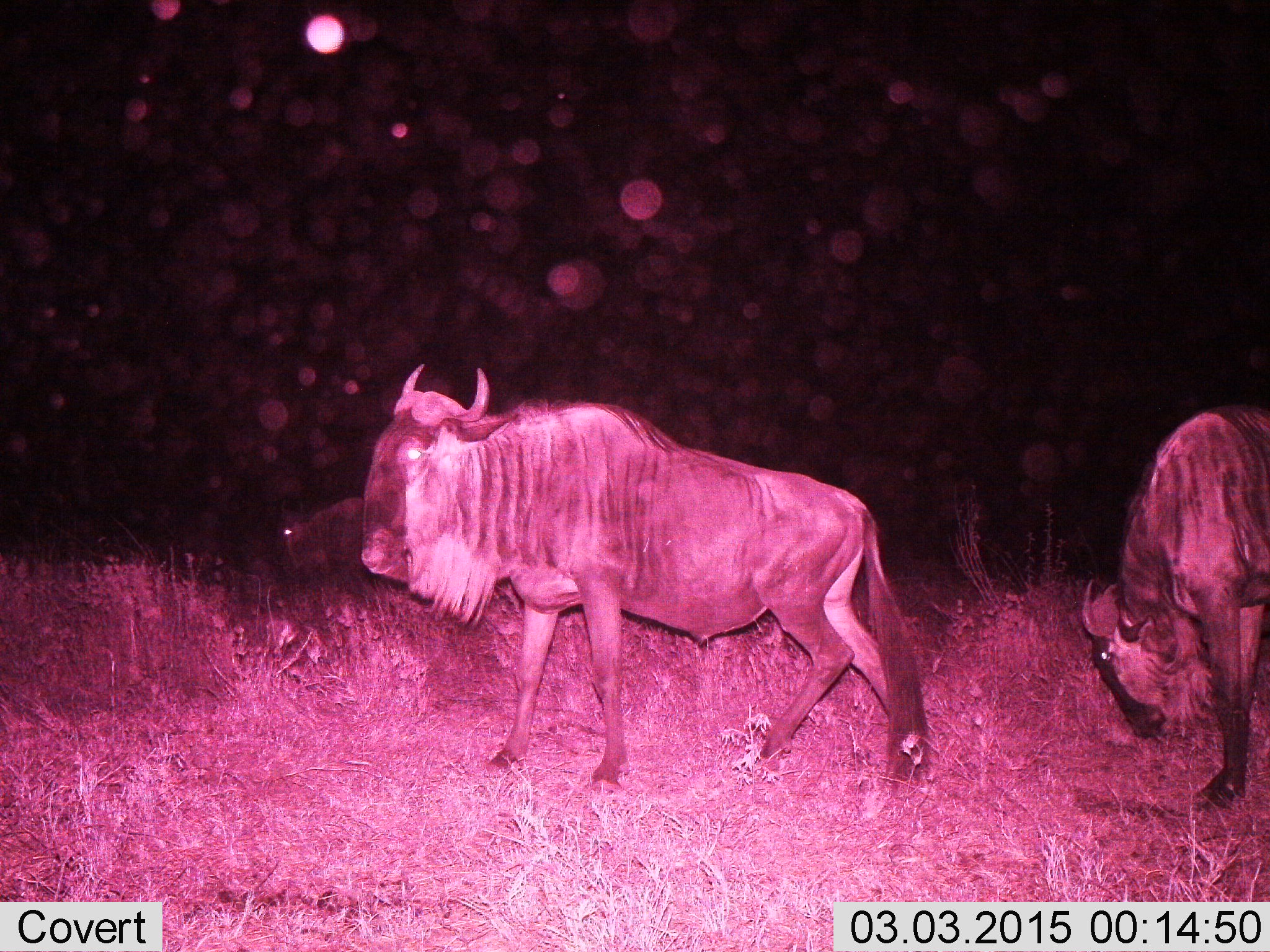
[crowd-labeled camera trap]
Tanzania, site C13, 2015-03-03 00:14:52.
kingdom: Animalia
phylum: Chordata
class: Mammalia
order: Artiodactyla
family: Bovidae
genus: Connochaetes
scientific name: Connochaetes taurinus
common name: blue wildebeest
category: wildebeest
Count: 2.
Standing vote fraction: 70%.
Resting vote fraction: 0%.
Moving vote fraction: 30%.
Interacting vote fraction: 0%.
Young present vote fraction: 0%.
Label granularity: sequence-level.